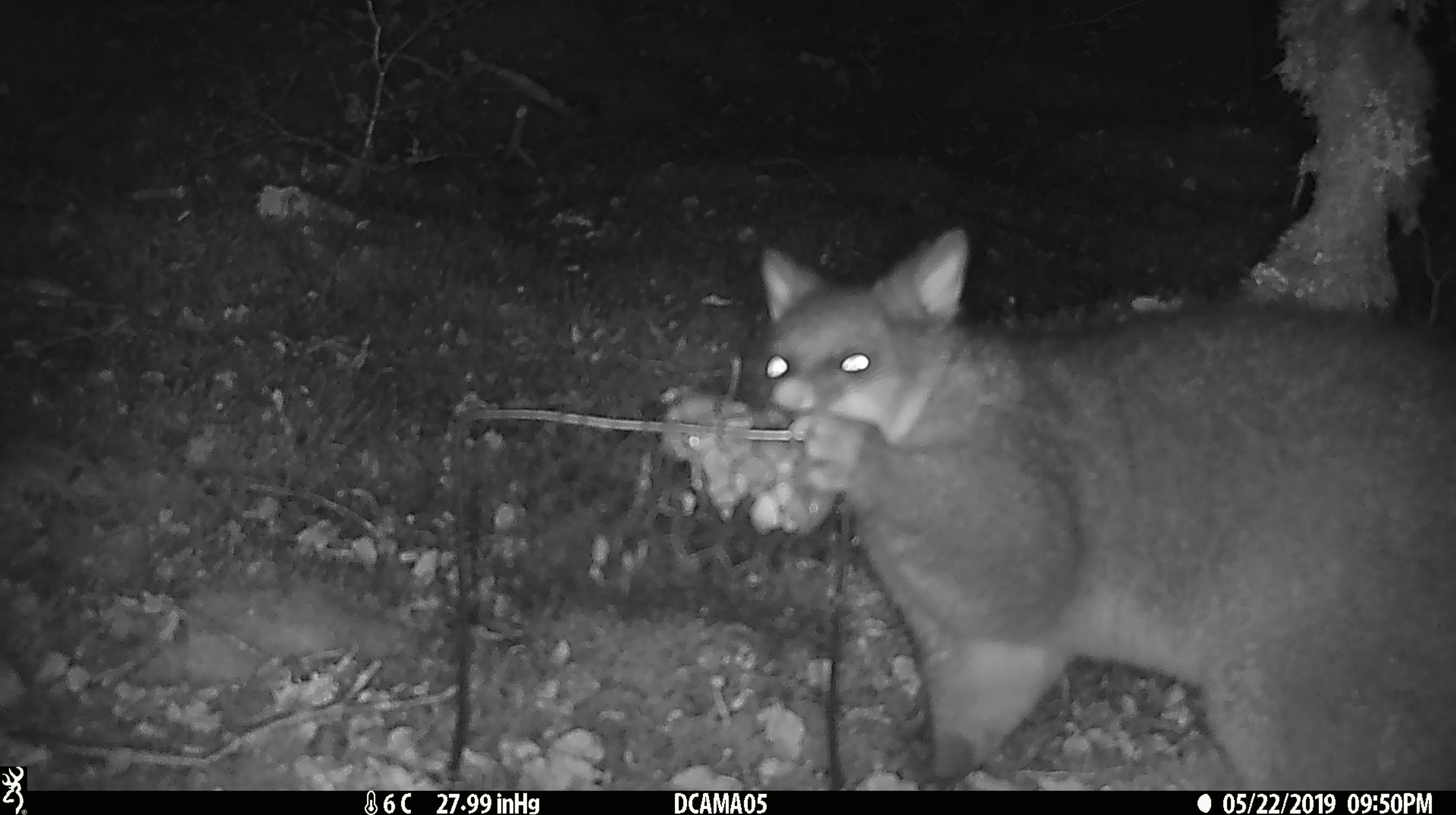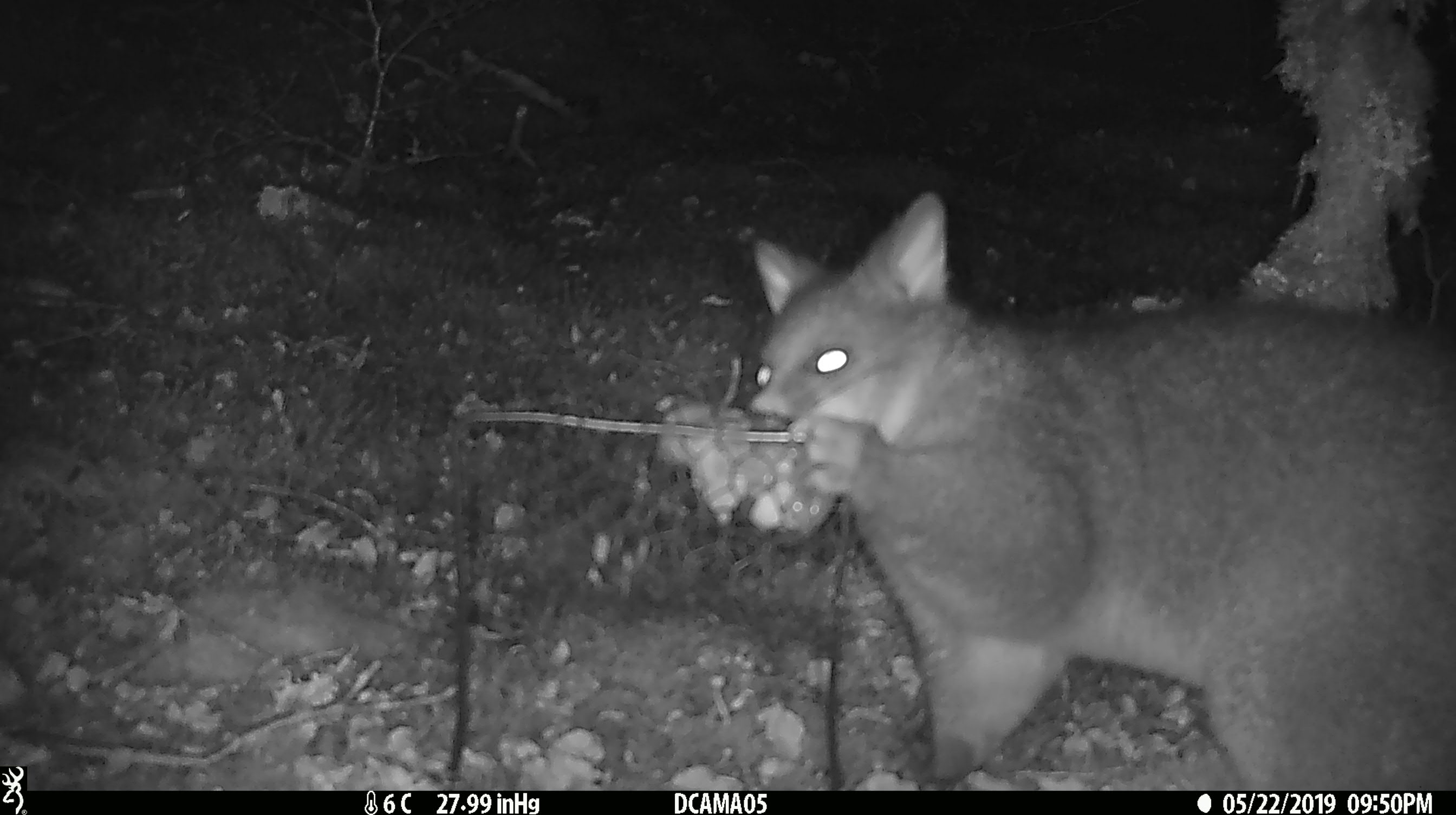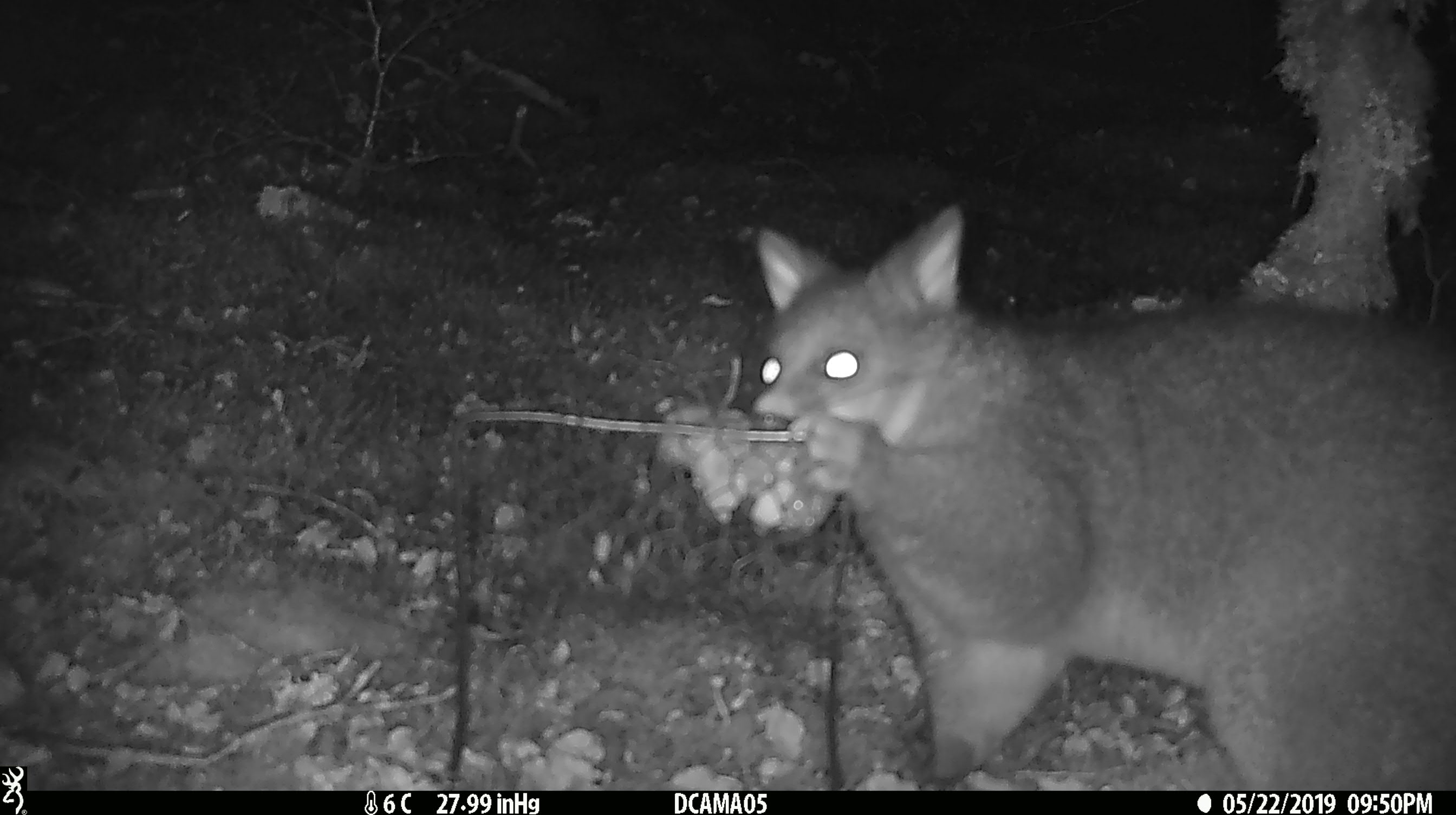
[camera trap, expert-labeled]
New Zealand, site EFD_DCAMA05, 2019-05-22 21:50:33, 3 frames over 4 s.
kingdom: Animalia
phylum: Chordata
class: Mammalia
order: Diprotodontia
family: Phalangeridae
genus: Trichosurus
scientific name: Trichosurus vulpecula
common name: common brushtail possum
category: possum